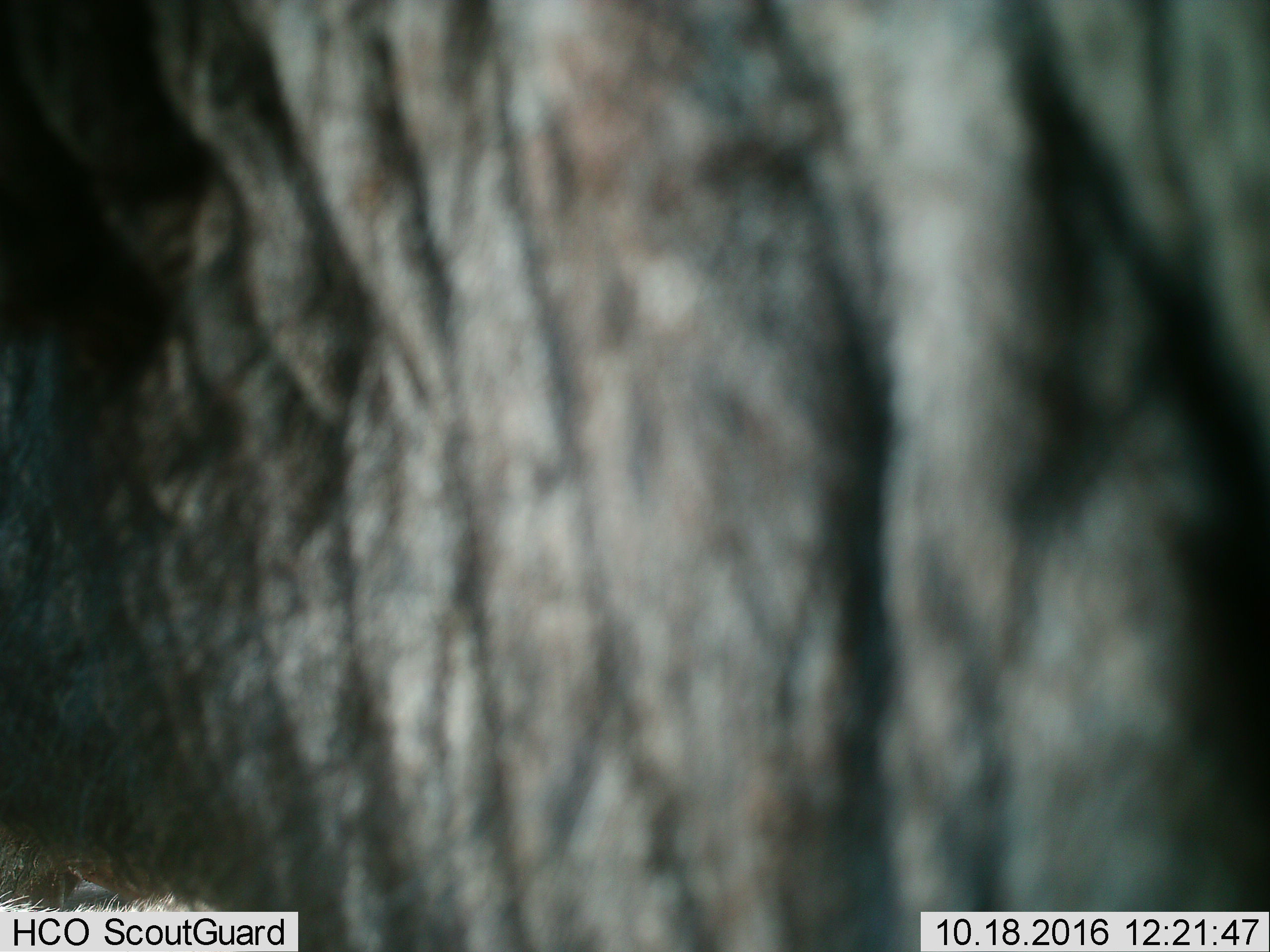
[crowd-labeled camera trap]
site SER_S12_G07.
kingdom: Animalia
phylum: Chordata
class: Mammalia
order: Proboscidea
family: Elephantidae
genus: Loxodonta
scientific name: Loxodonta africana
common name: african bush elephant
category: elephant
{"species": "elephant (african bush elephant) (Loxodonta africana)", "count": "1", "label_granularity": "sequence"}